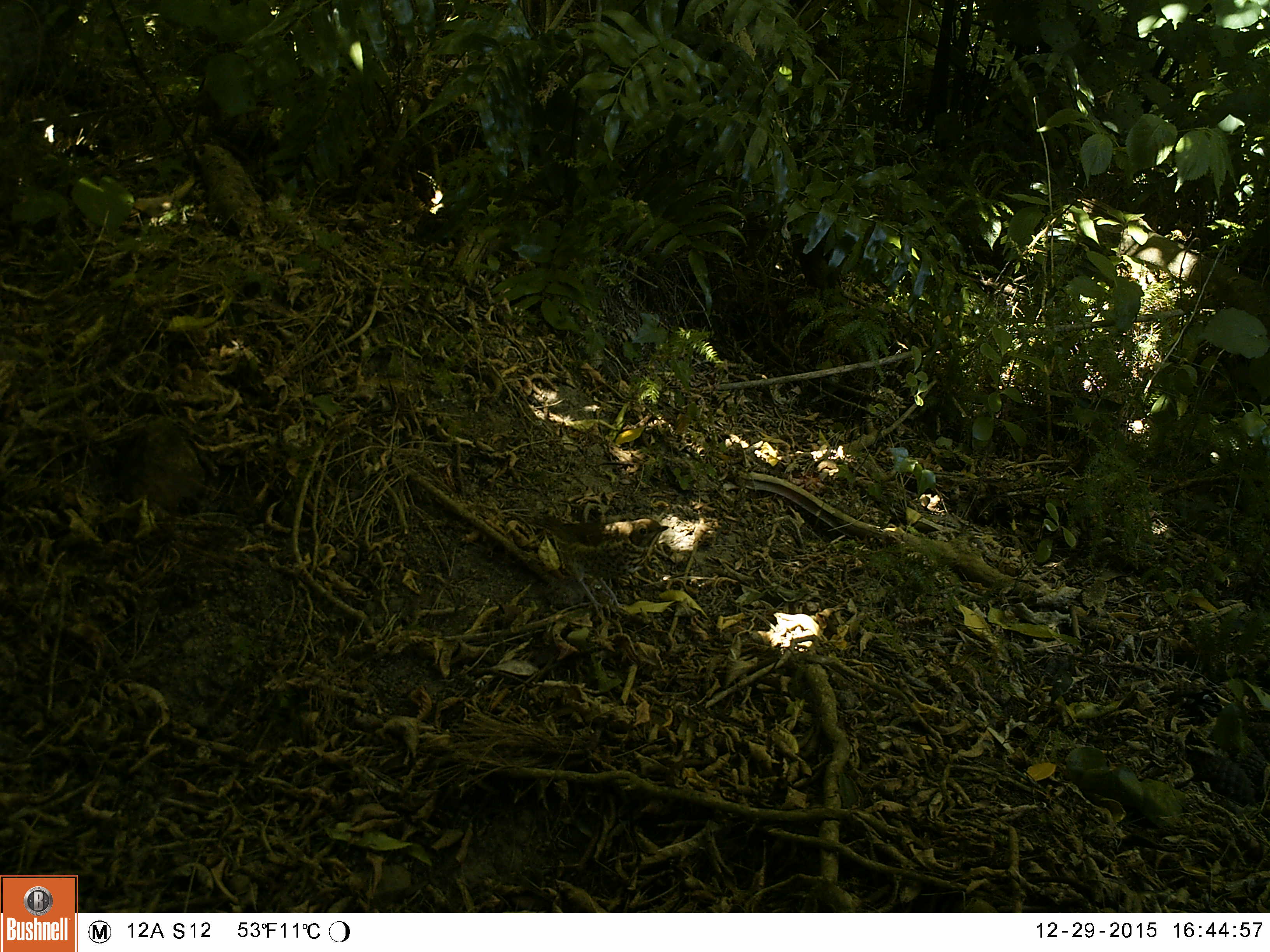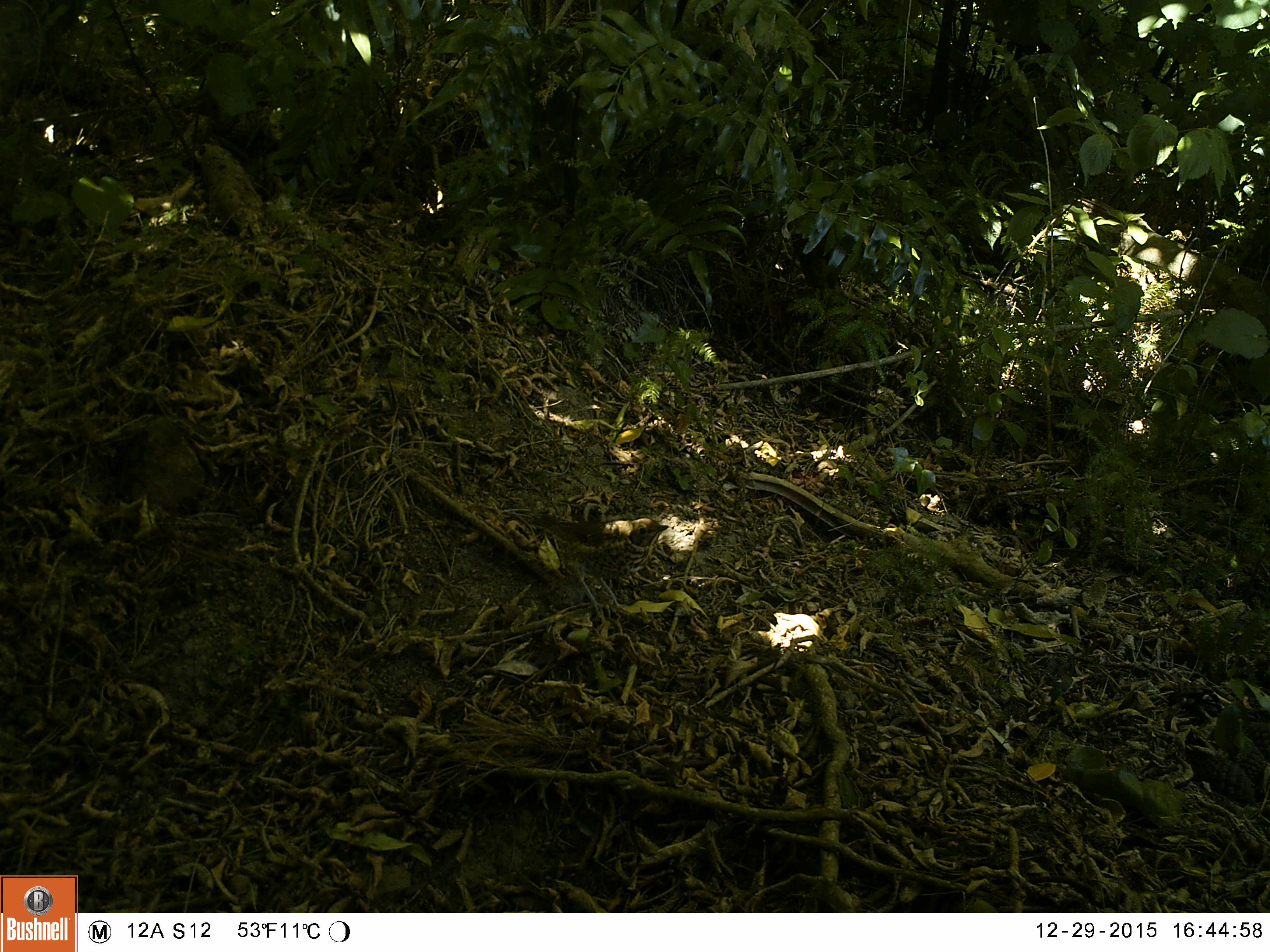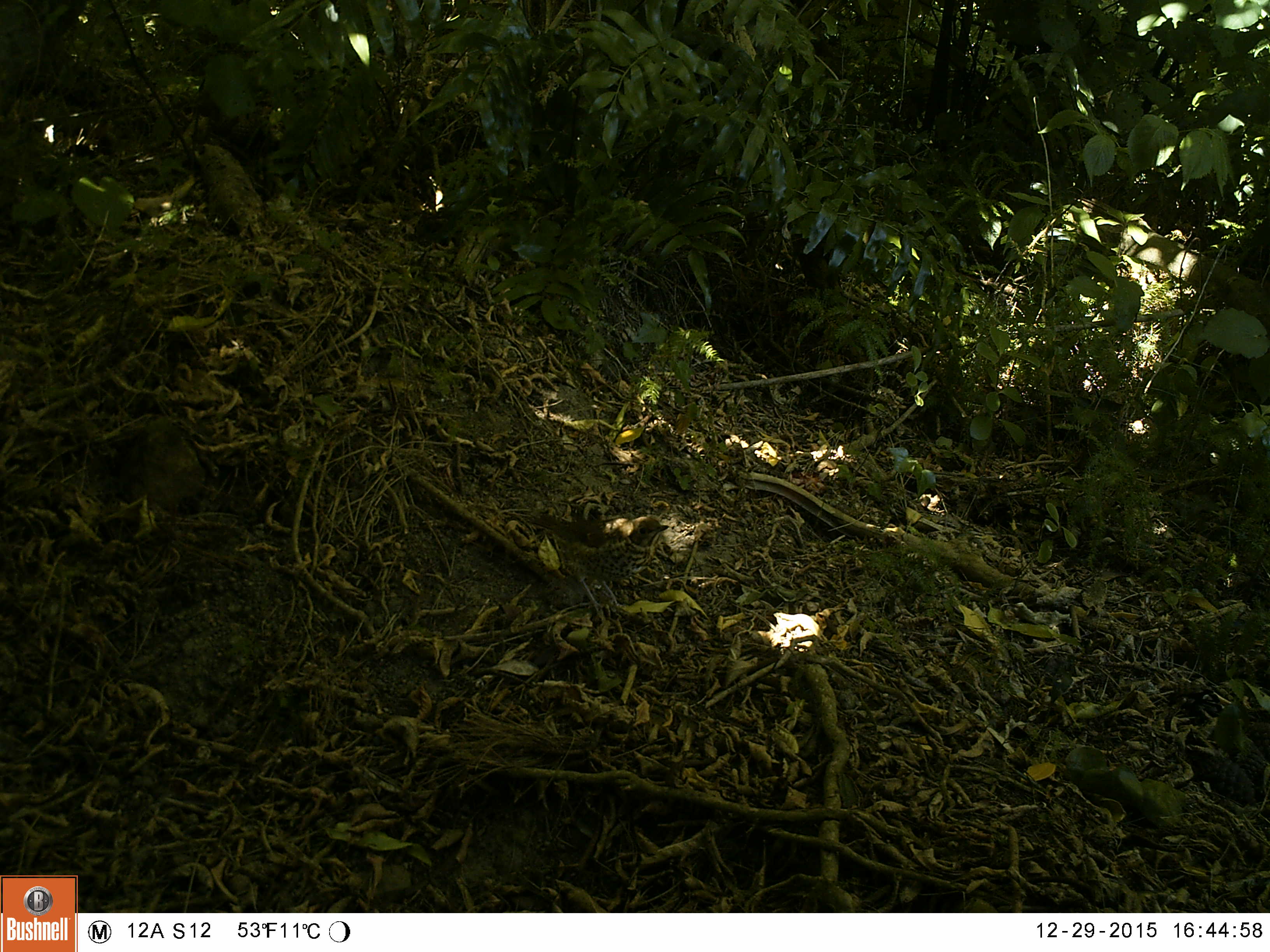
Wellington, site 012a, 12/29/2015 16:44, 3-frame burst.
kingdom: Animalia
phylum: Chordata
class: Aves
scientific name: Aves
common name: bird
Bird (Aves).